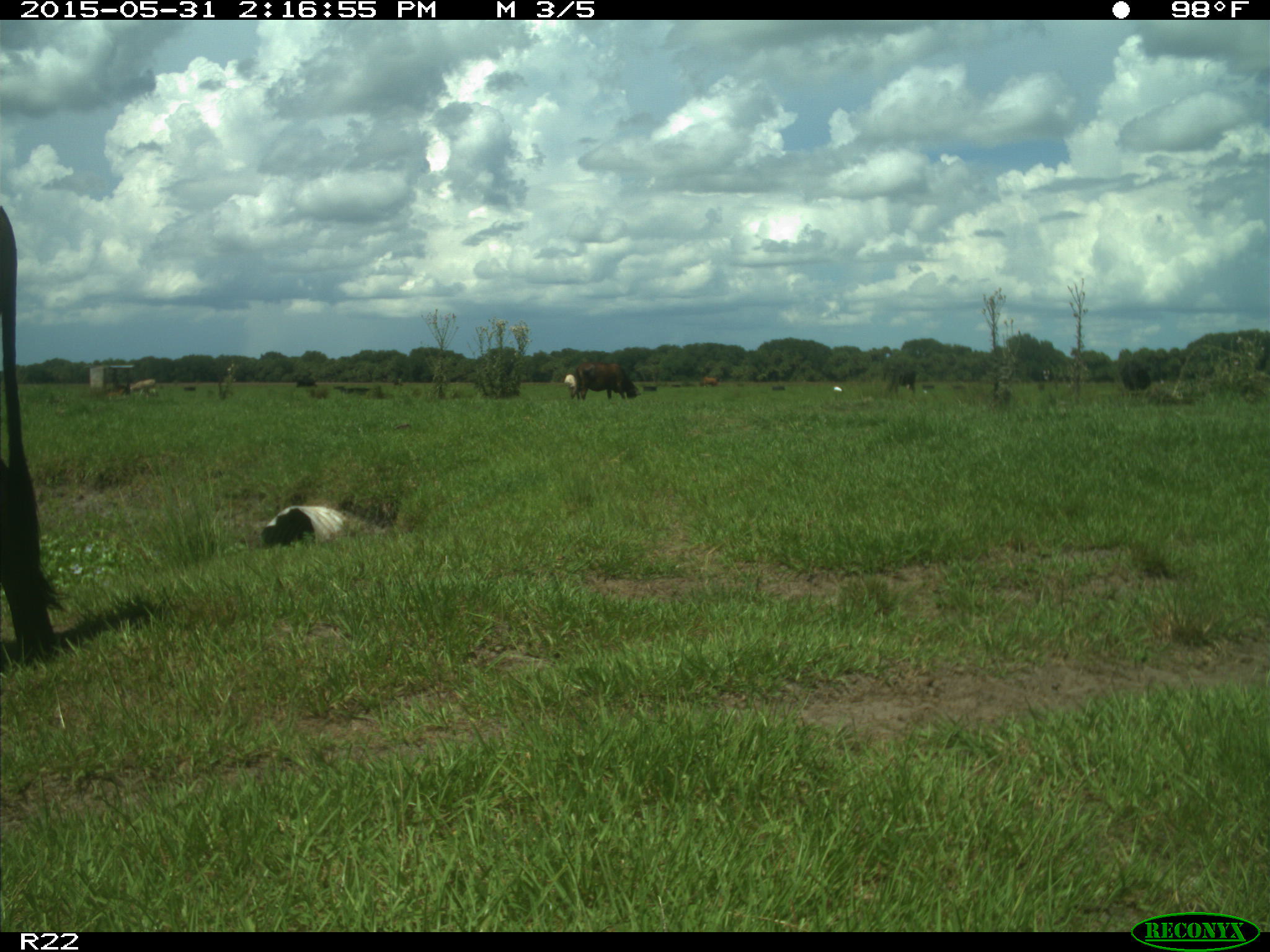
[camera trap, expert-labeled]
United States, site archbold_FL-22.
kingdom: Animalia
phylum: Chordata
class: Mammalia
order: Artiodactyla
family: Bovidae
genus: Bos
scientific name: Bos taurus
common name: domestic cow